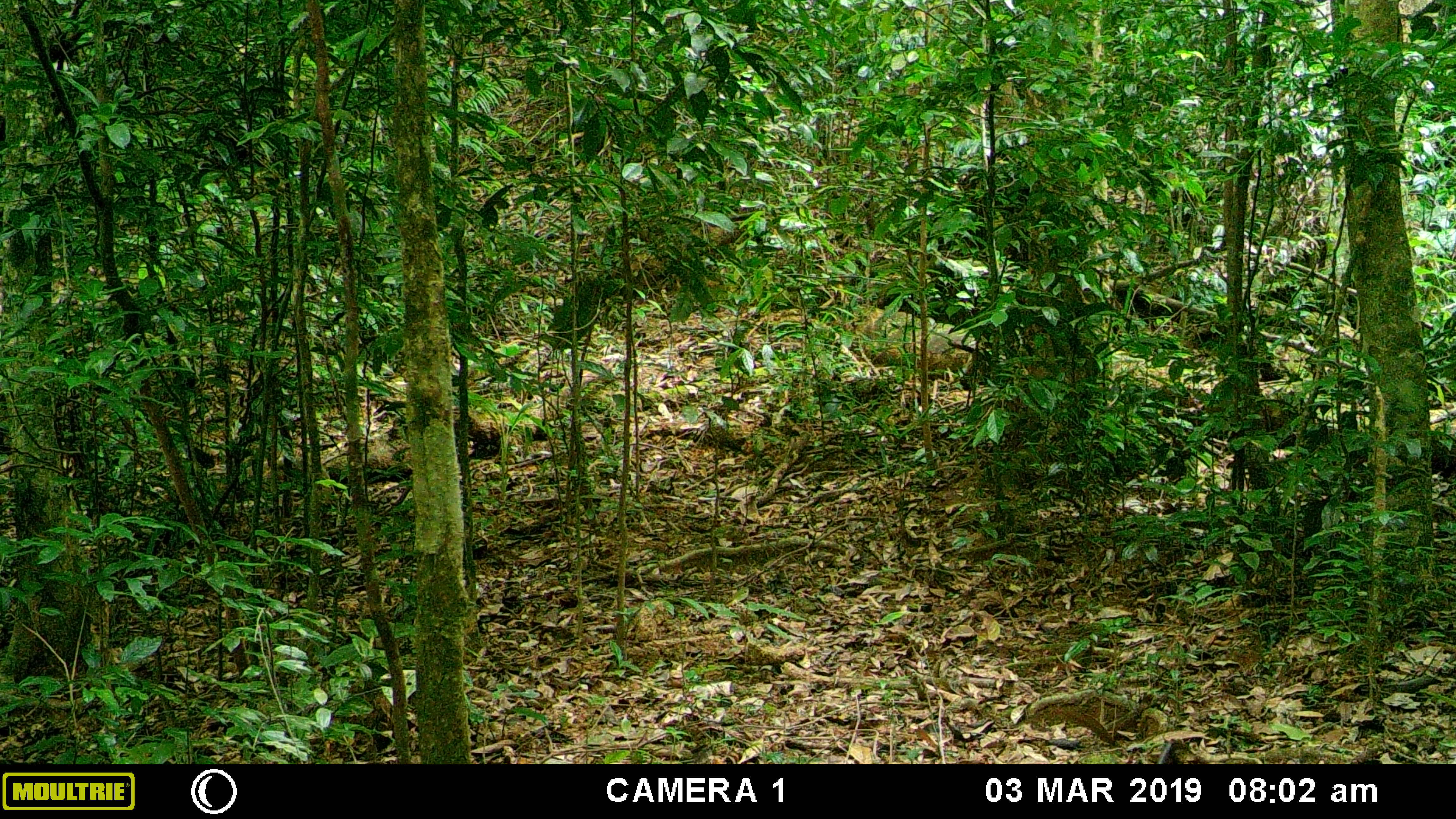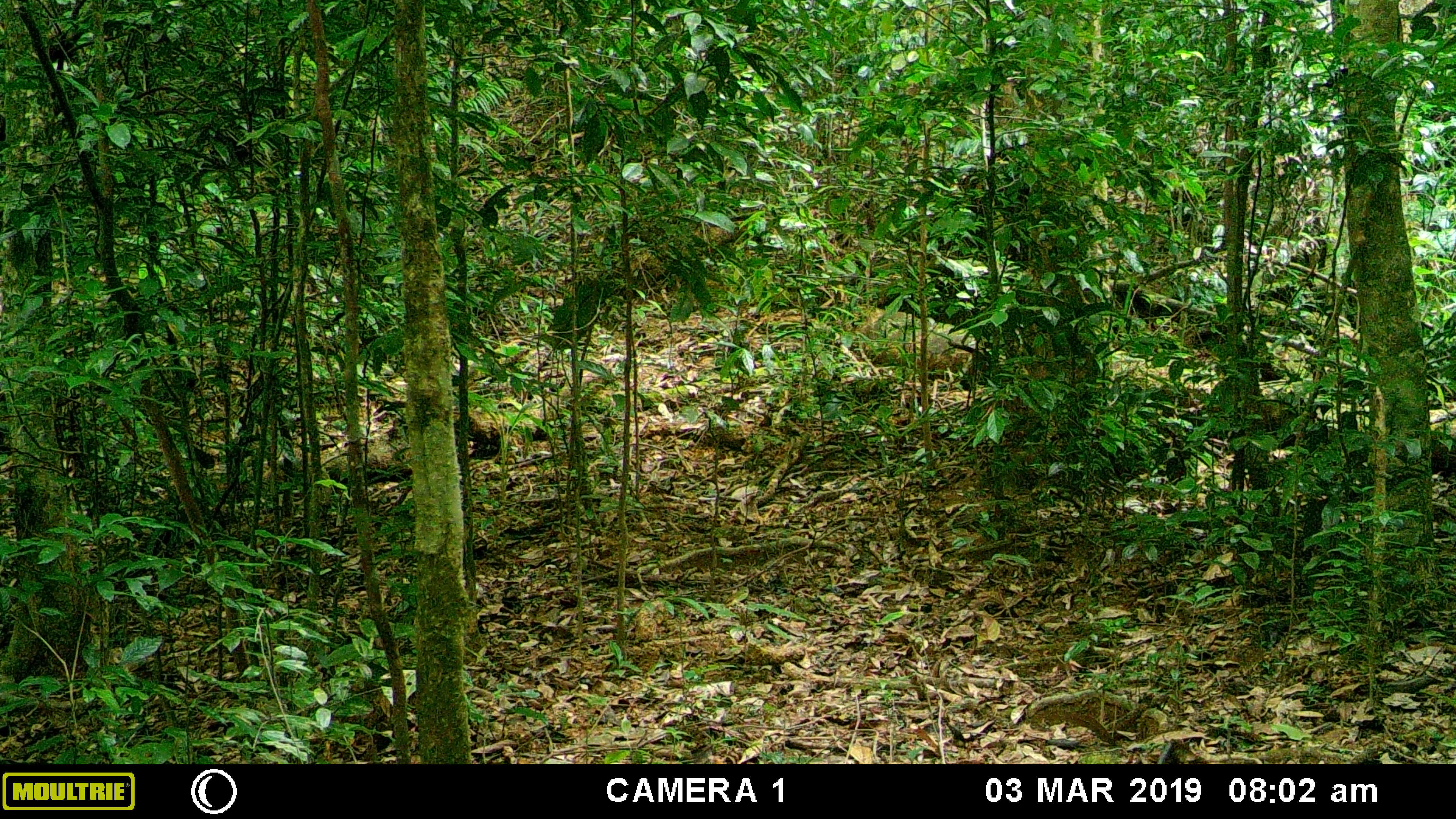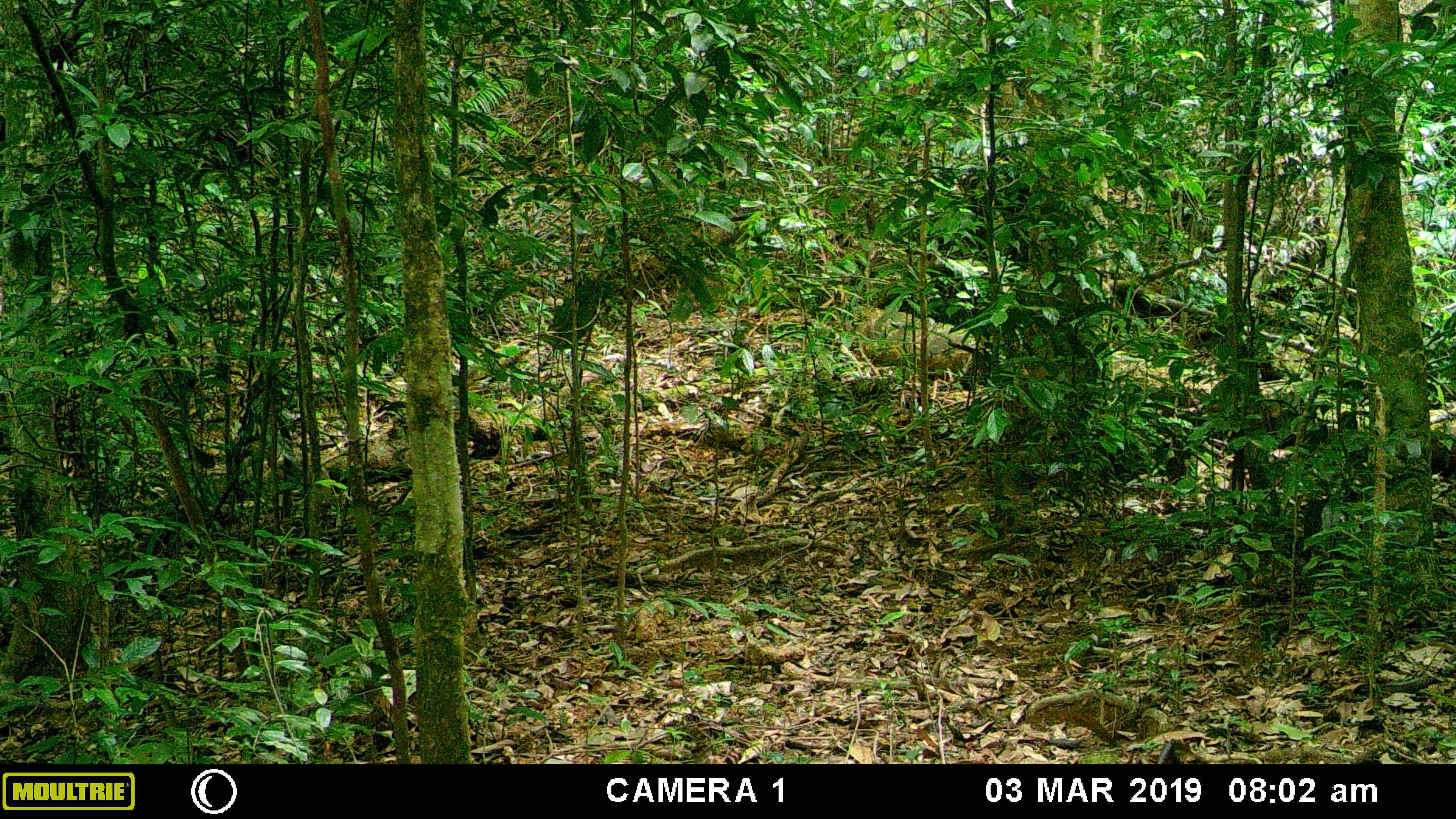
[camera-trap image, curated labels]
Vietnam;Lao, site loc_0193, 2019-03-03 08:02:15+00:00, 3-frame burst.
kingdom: Animalia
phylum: Chordata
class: Mammalia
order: Artiodactyla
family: Cervidae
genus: Muntiacus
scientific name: Muntiacus vuquangensis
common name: large-antlered muntjac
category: large antlered muntjac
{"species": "large antlered muntjac (large-antlered muntjac) (Muntiacus vuquangensis)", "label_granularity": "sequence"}